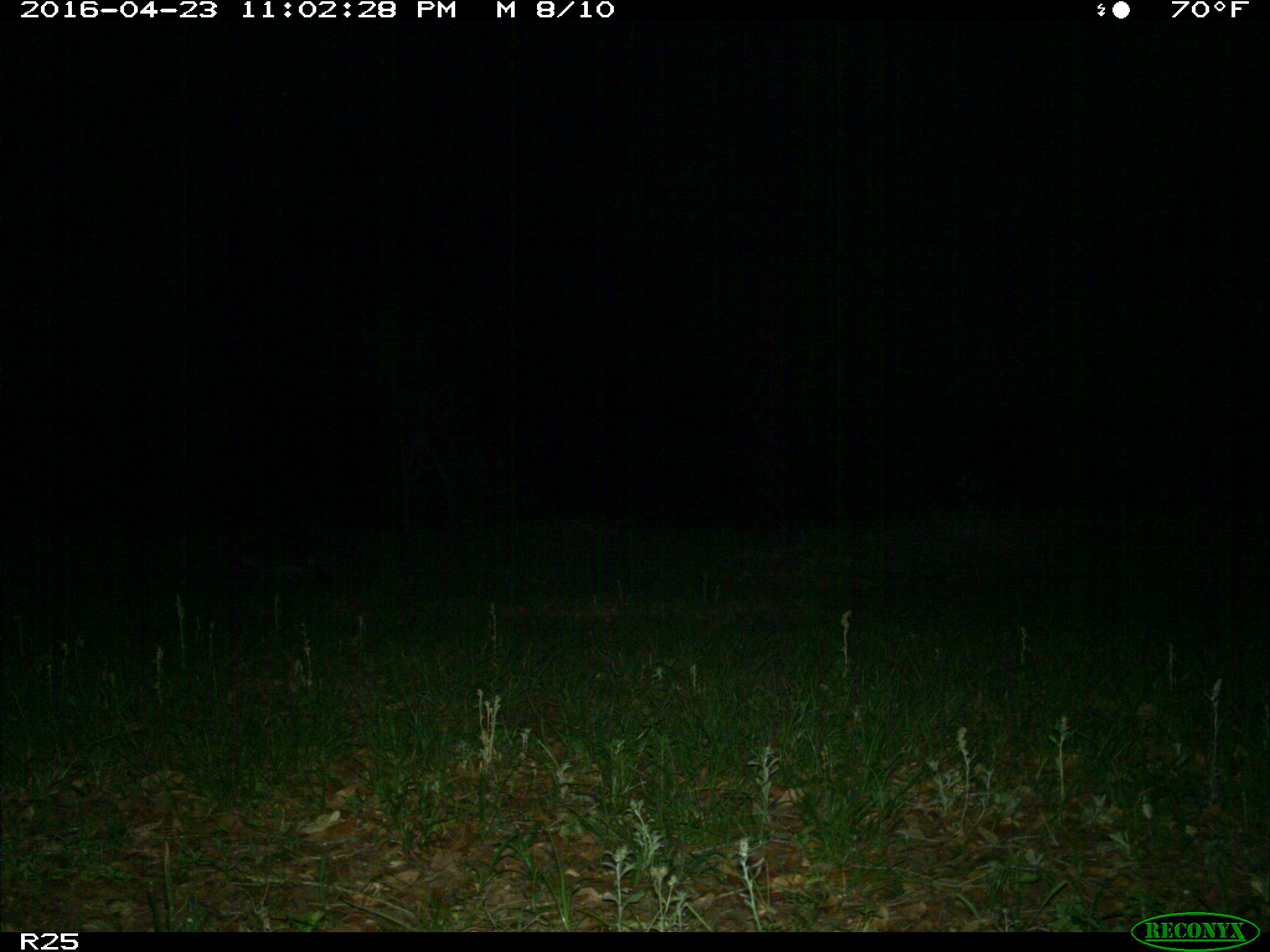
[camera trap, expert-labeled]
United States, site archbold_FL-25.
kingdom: Animalia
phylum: Chordata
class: Mammalia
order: Carnivora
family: Procyonidae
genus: Procyon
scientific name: Procyon lotor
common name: common raccoon